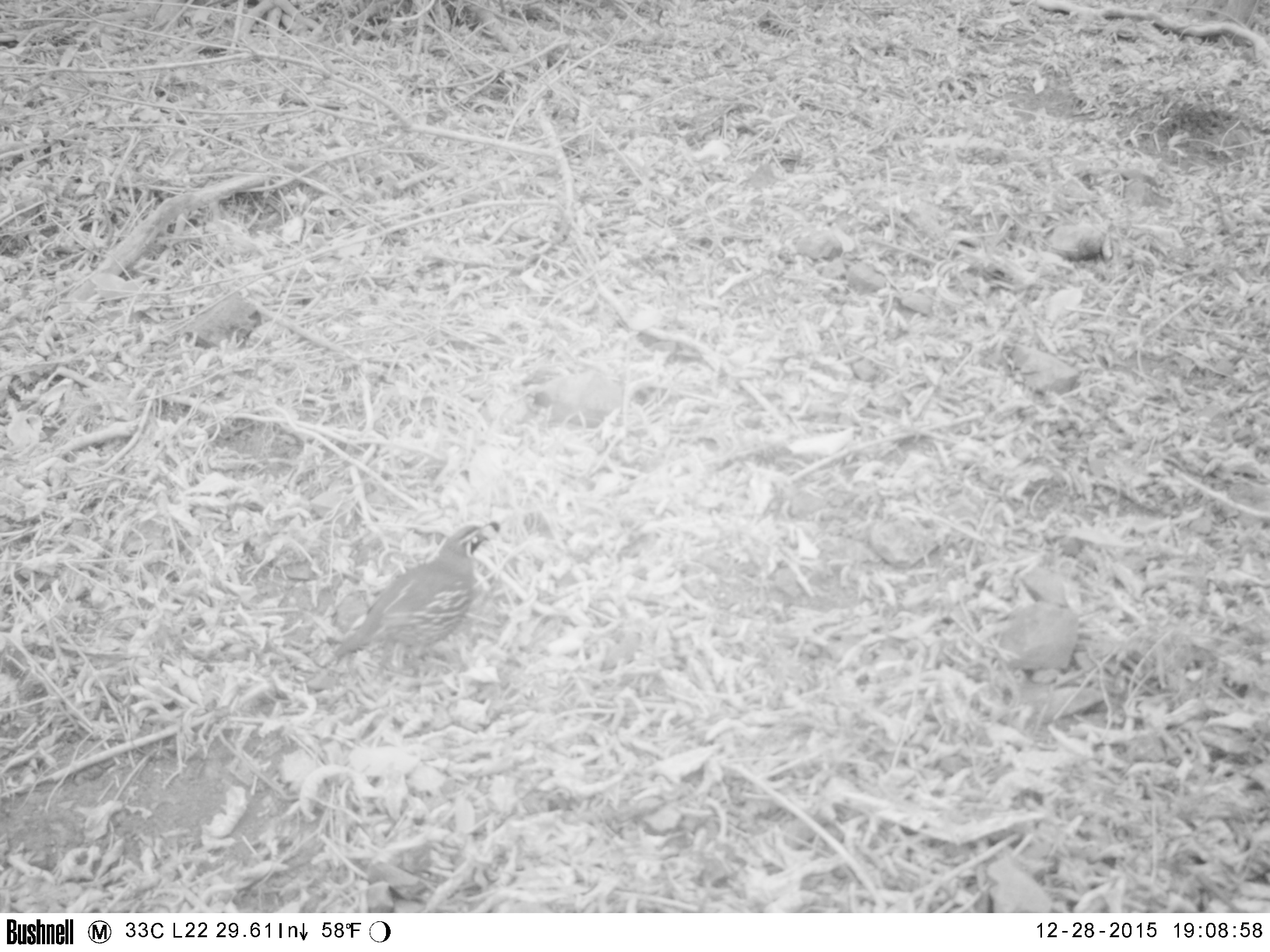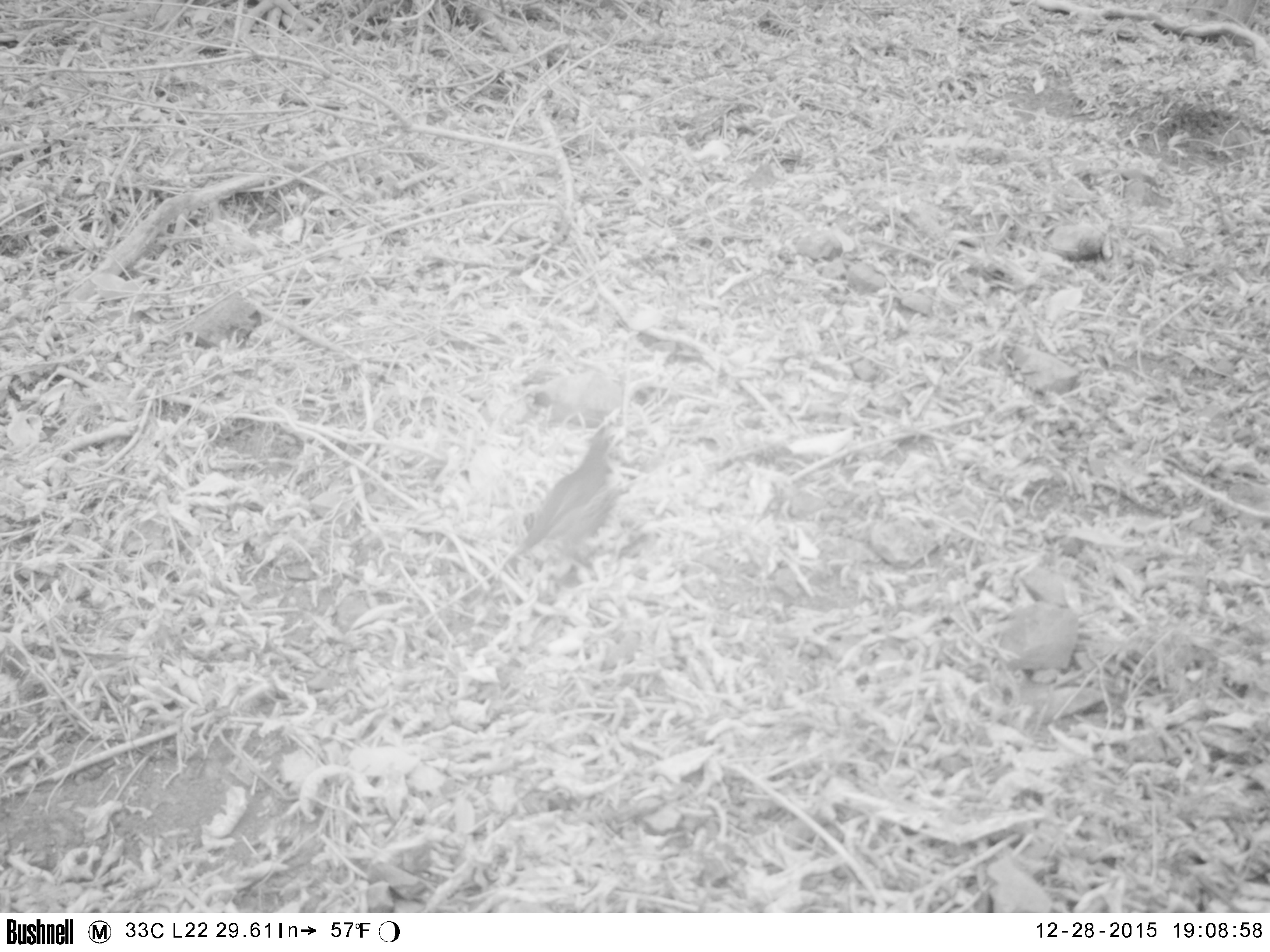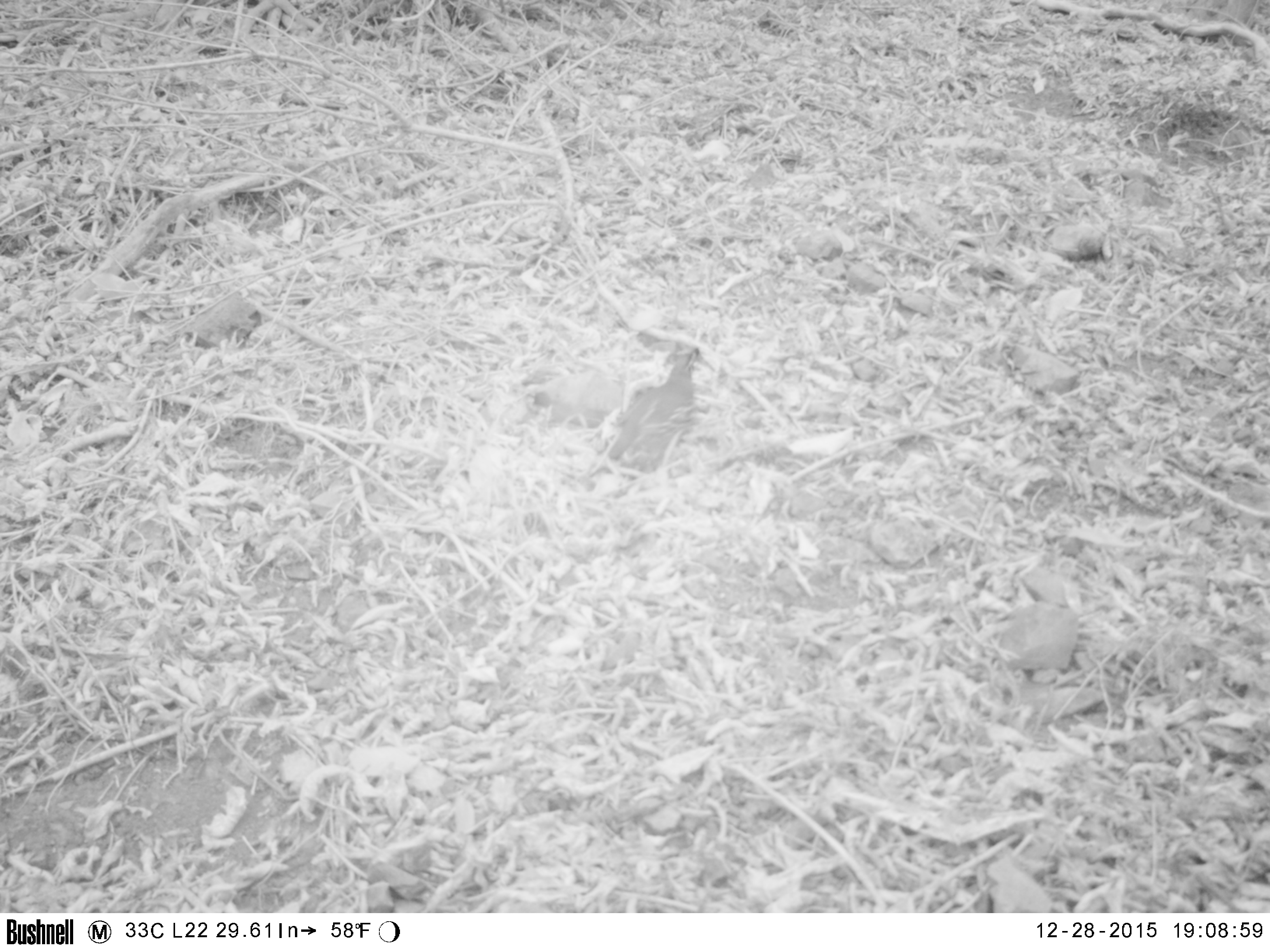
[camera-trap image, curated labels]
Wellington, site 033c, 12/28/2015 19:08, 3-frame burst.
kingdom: Animalia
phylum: Chordata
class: Aves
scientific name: Aves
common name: bird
Bird (Aves).